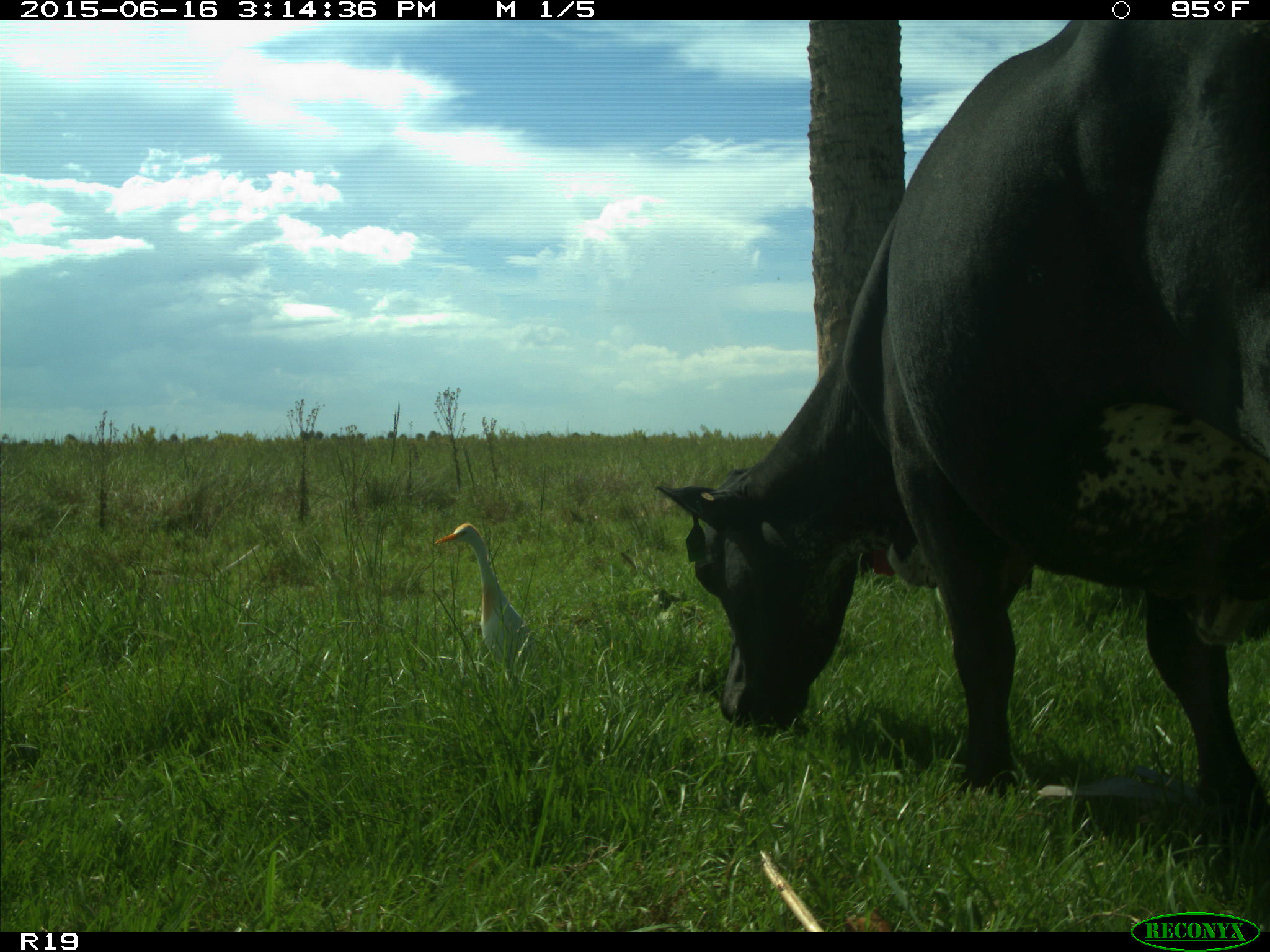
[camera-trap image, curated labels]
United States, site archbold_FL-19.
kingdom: Animalia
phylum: Chordata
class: Mammalia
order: Artiodactyla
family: Bovidae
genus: Bos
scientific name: Bos taurus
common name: domestic cow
Bos taurus (domestic cow).